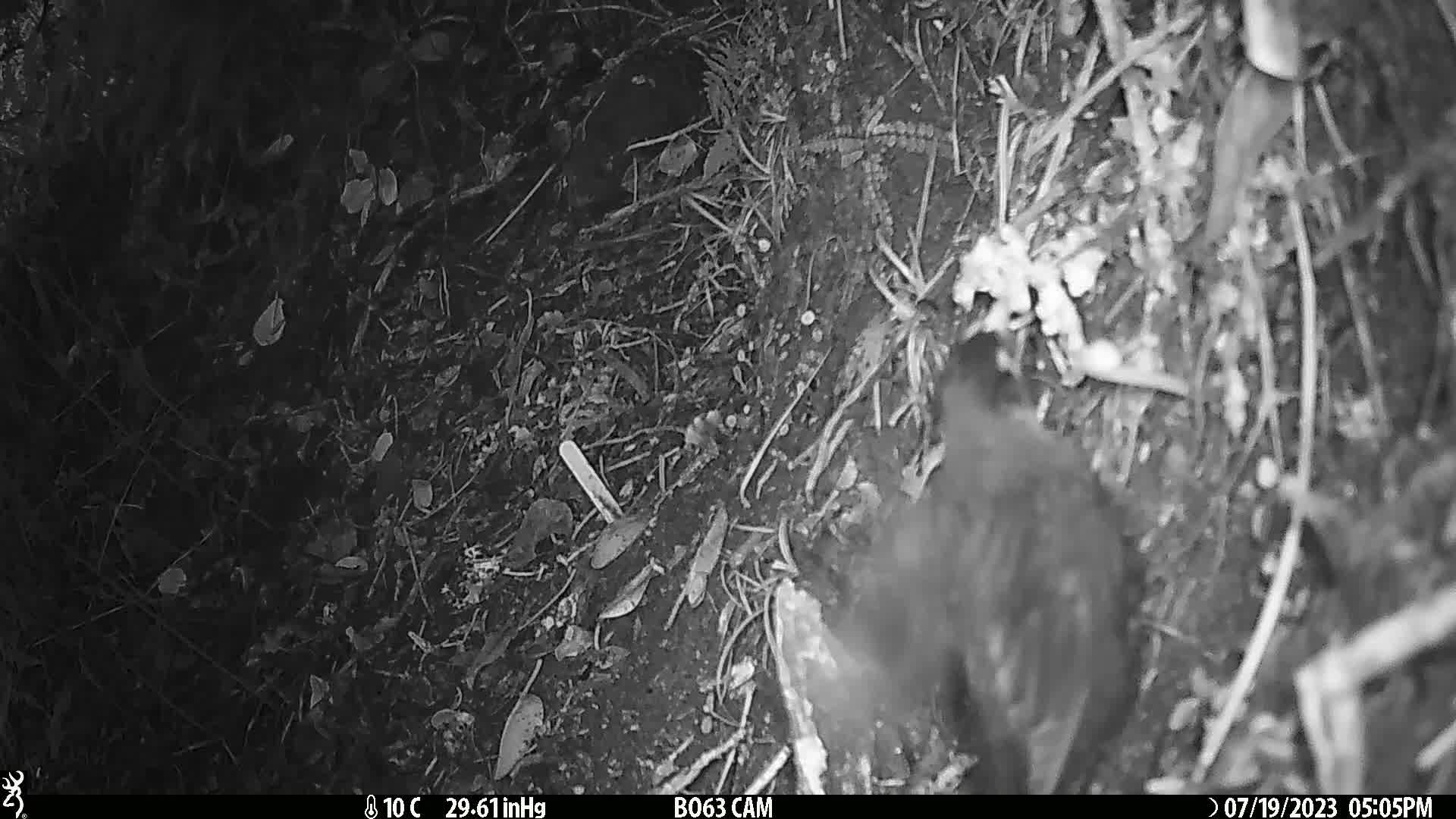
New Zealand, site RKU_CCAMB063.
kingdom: Animalia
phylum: Chordata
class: Aves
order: Passeriformes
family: Turdidae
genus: Turdus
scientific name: Turdus merula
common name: eurasian blackbird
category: blackbird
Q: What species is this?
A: Blackbird (eurasian blackbird) (Turdus merula).